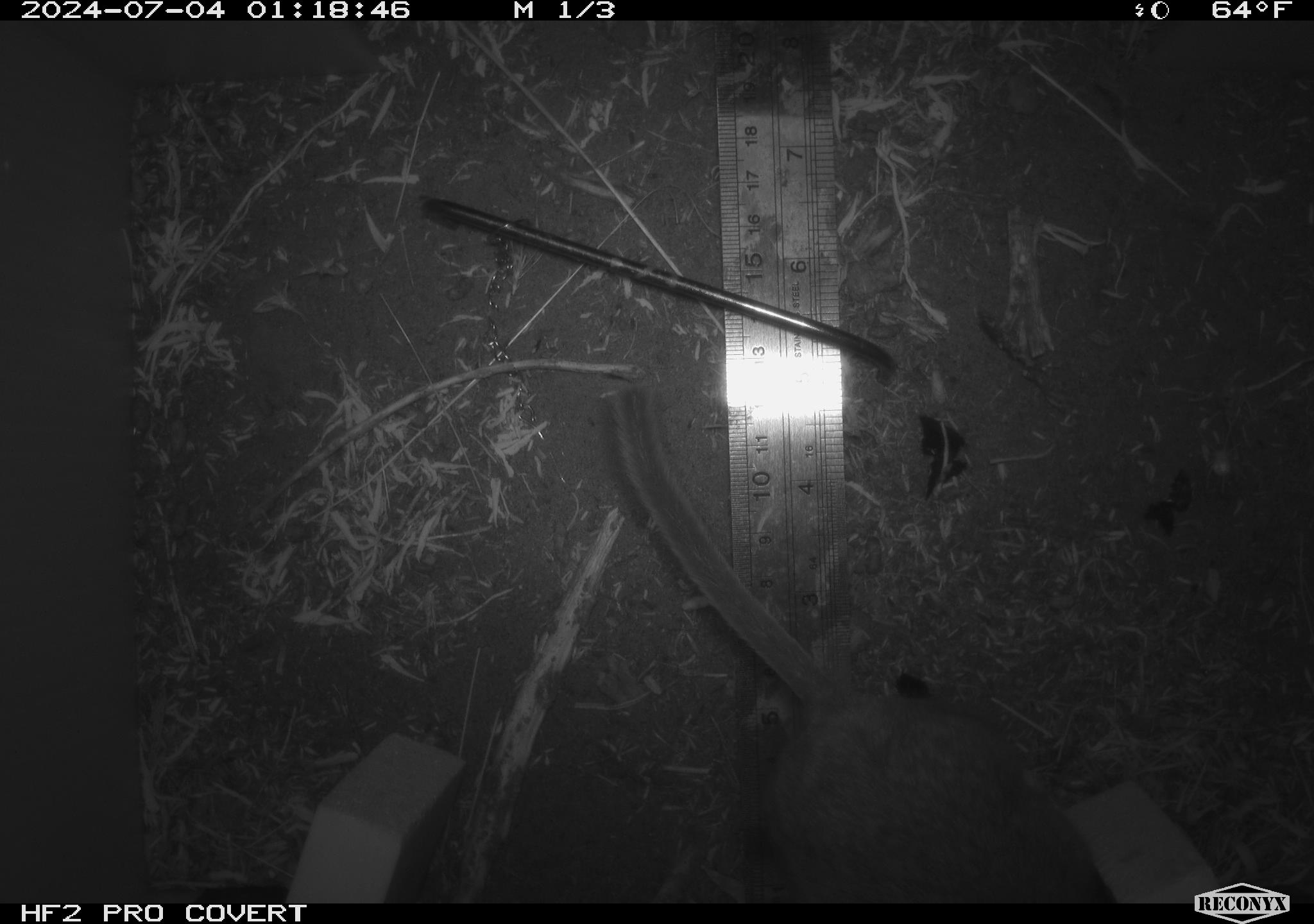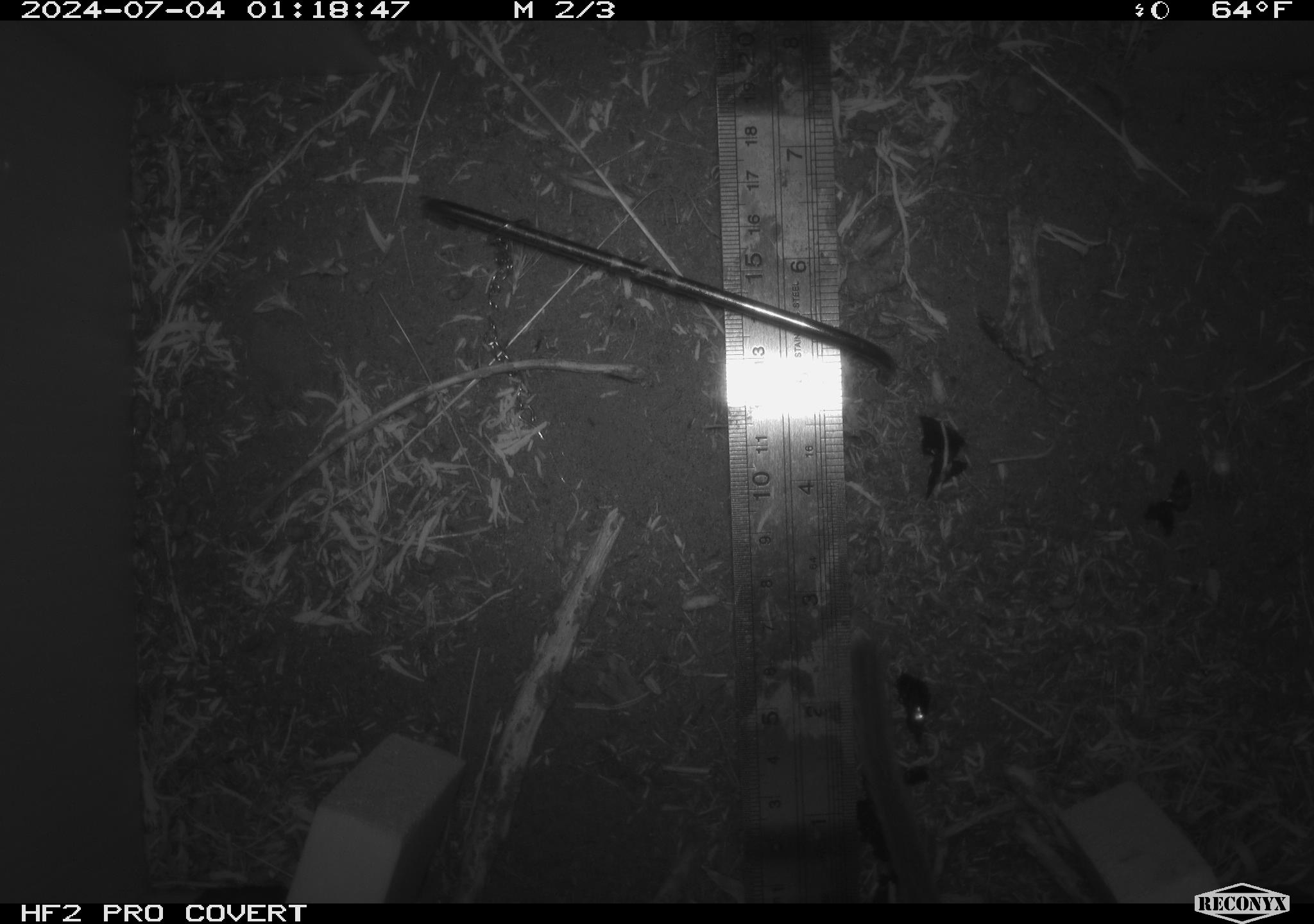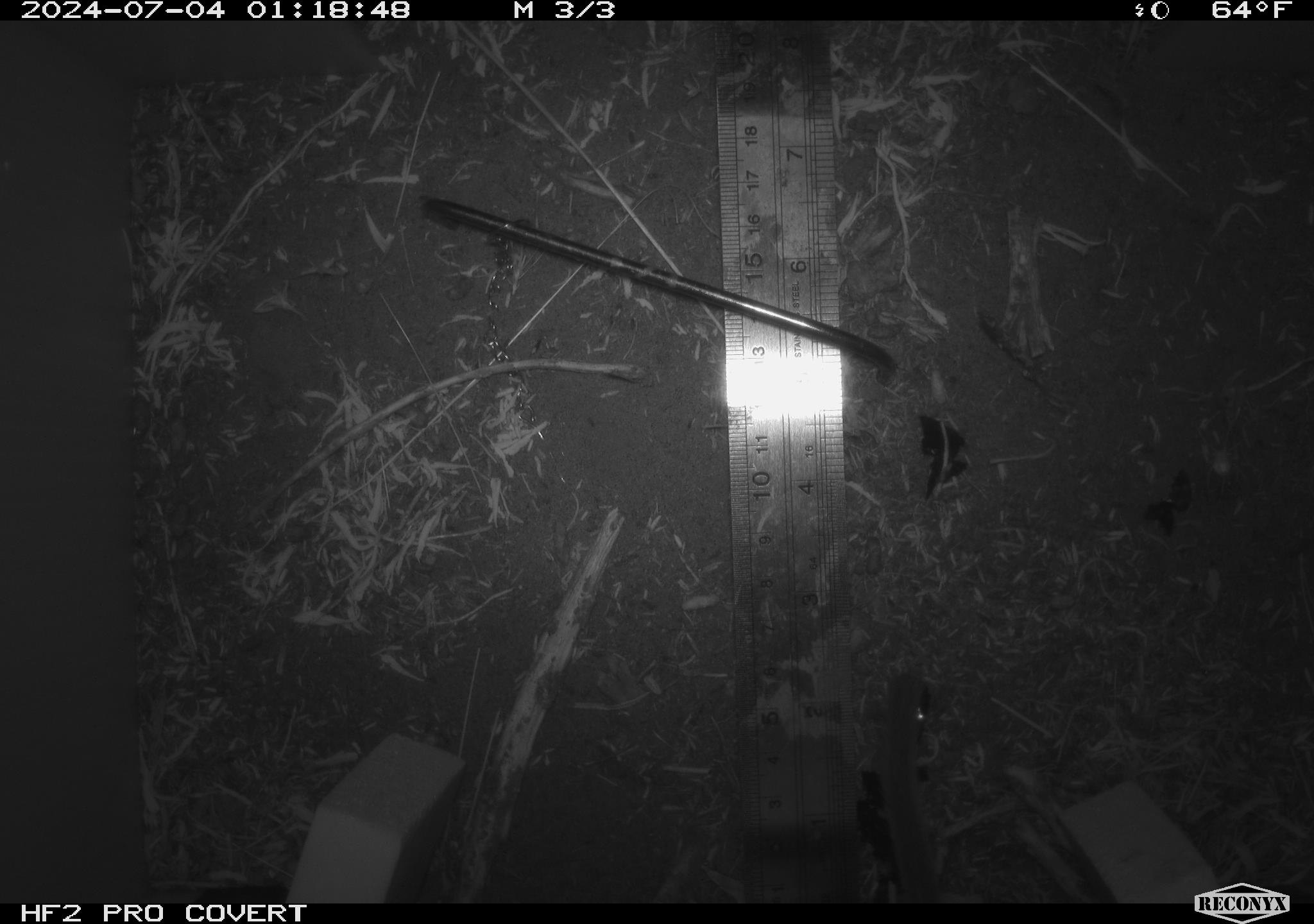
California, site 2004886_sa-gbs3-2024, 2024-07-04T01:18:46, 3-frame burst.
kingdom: Animalia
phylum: Chordata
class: Mammalia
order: Rodentia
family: Cricetidae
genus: Neotoma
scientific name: Neotoma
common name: pack rat or woodrat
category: neotoma species